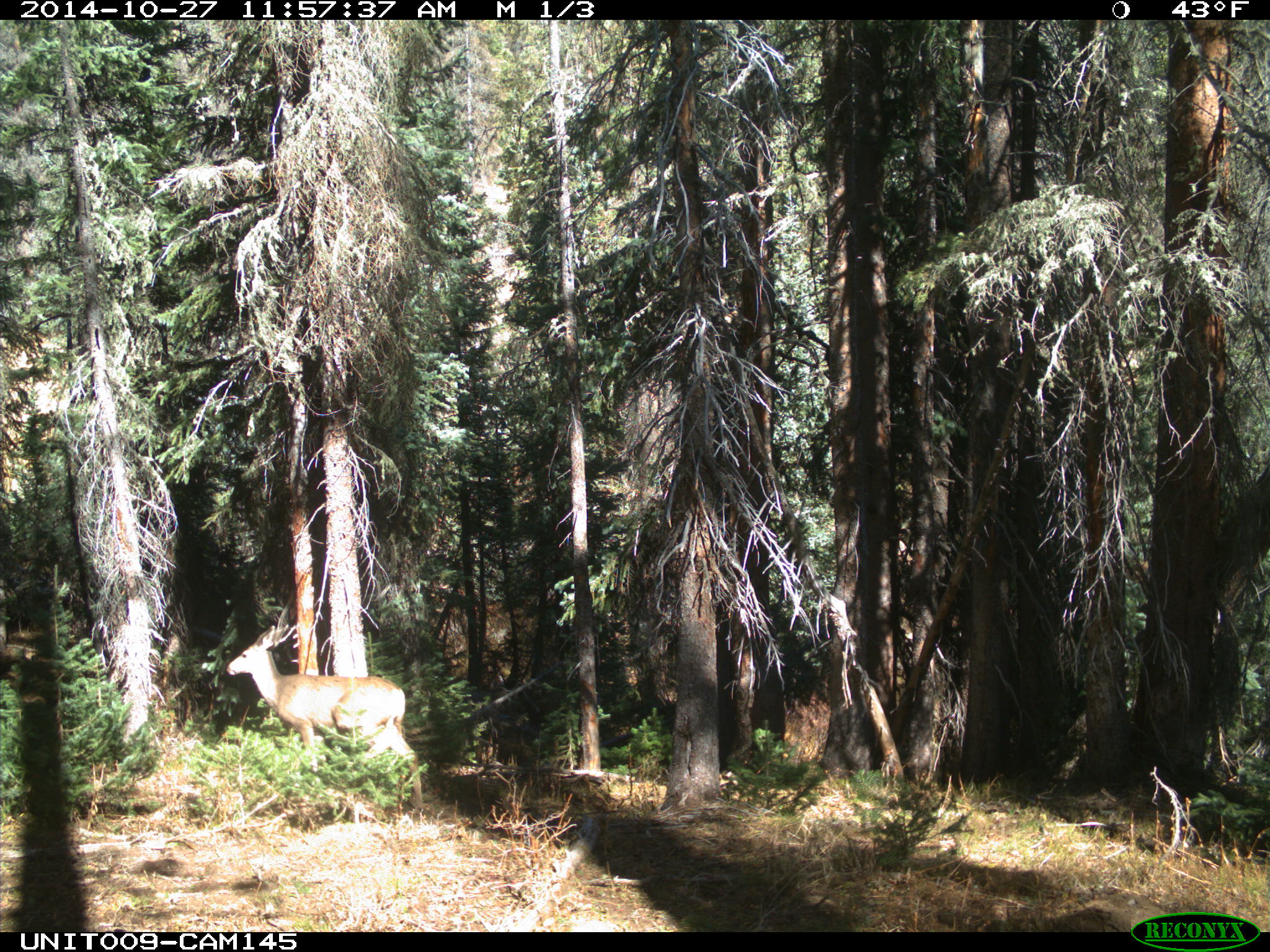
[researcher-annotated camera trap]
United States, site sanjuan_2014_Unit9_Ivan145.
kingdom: Animalia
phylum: Chordata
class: Mammalia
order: Artiodactyla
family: Cervidae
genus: Odocoileus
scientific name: Odocoileus hemionus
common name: mule deer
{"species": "Odocoileus hemionus (mule deer)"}